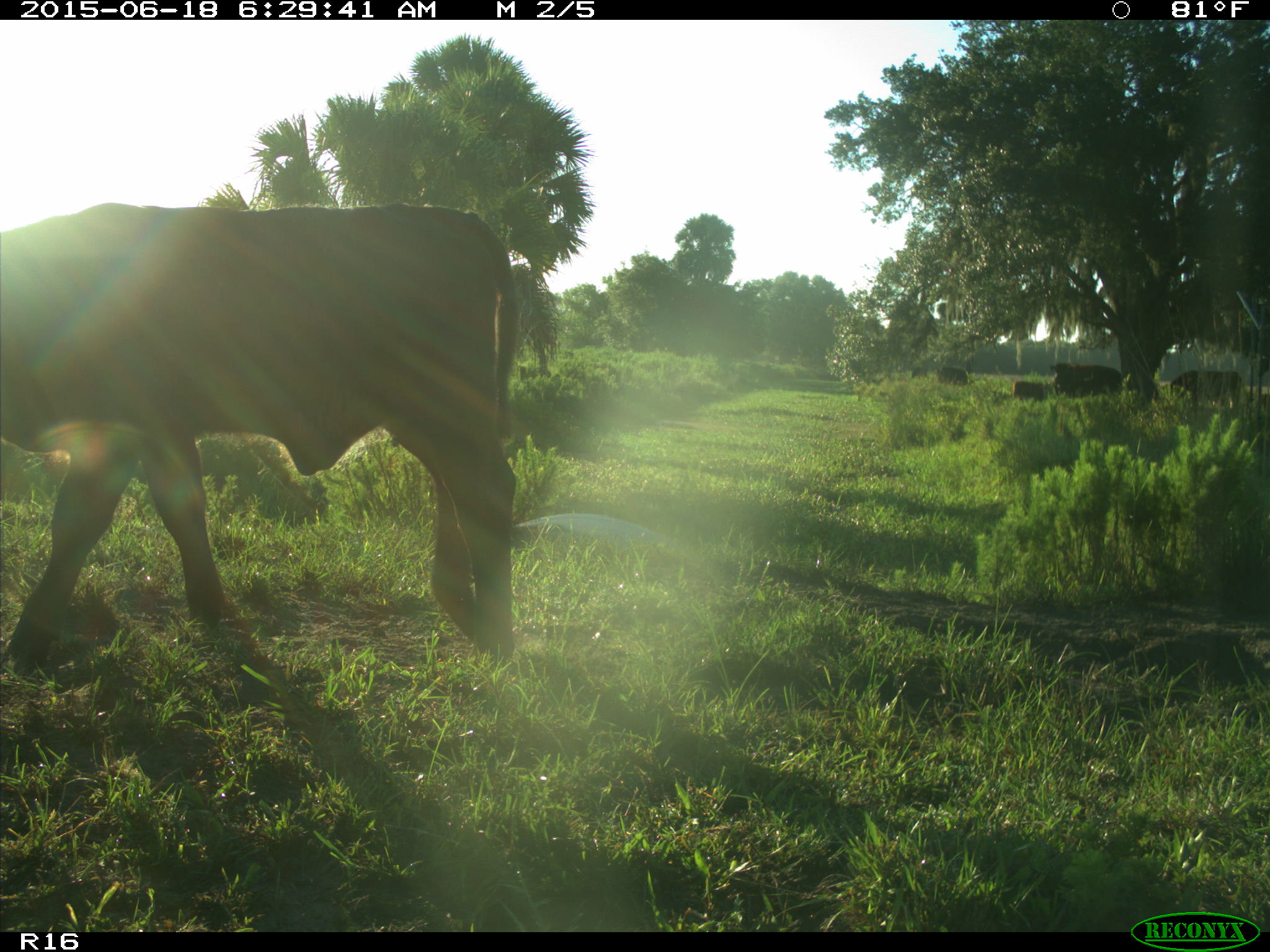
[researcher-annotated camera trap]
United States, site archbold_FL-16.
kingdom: Animalia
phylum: Chordata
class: Mammalia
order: Artiodactyla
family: Bovidae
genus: Bos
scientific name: Bos taurus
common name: domestic cow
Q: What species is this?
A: Bos taurus (domestic cow).